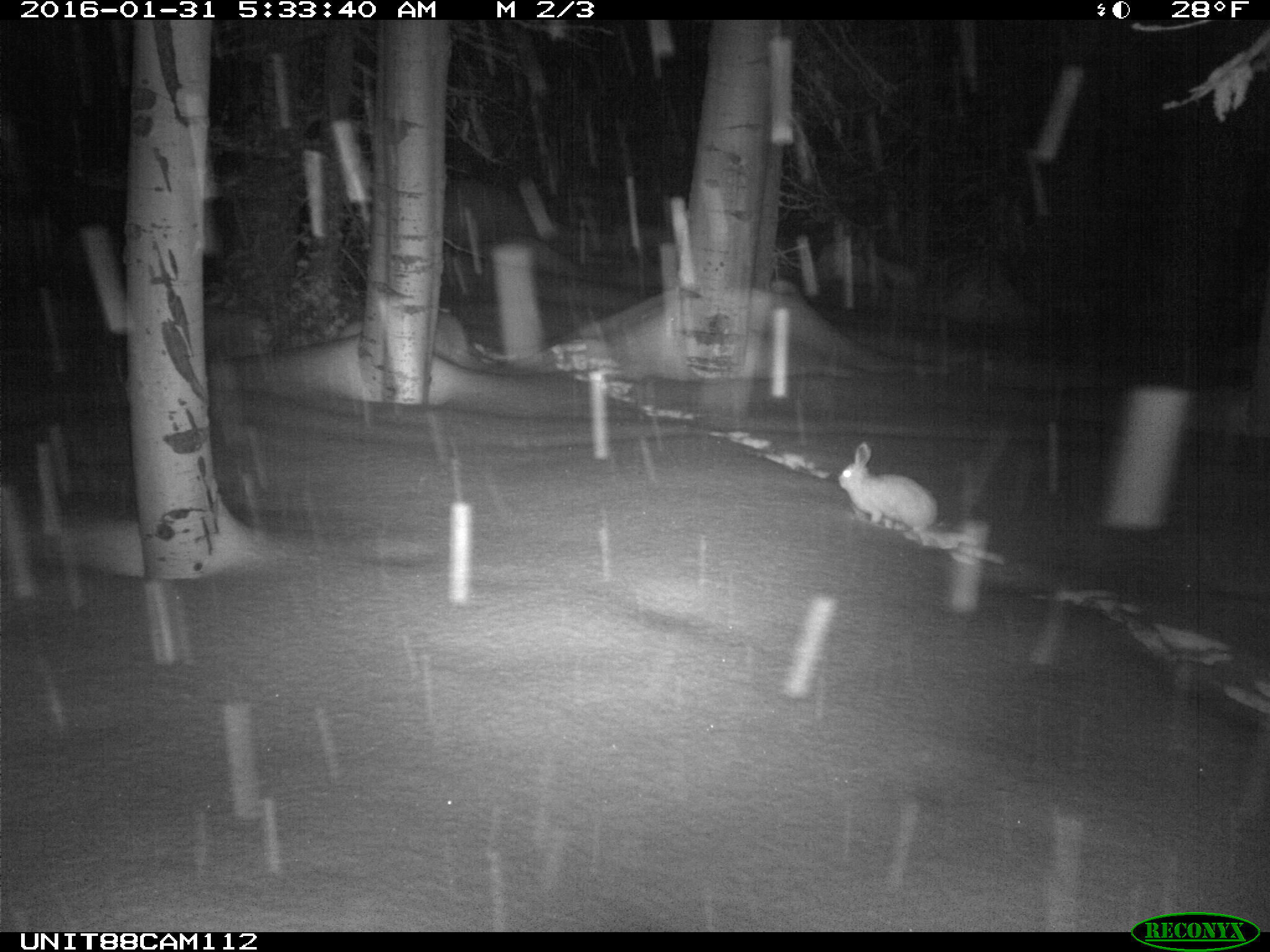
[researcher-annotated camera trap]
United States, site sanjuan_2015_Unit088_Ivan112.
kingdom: Animalia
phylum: Chordata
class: Mammalia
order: Lagomorpha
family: Leporidae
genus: Lepus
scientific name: Lepus americanus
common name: snowshoe hare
Lepus americanus (snowshoe hare).